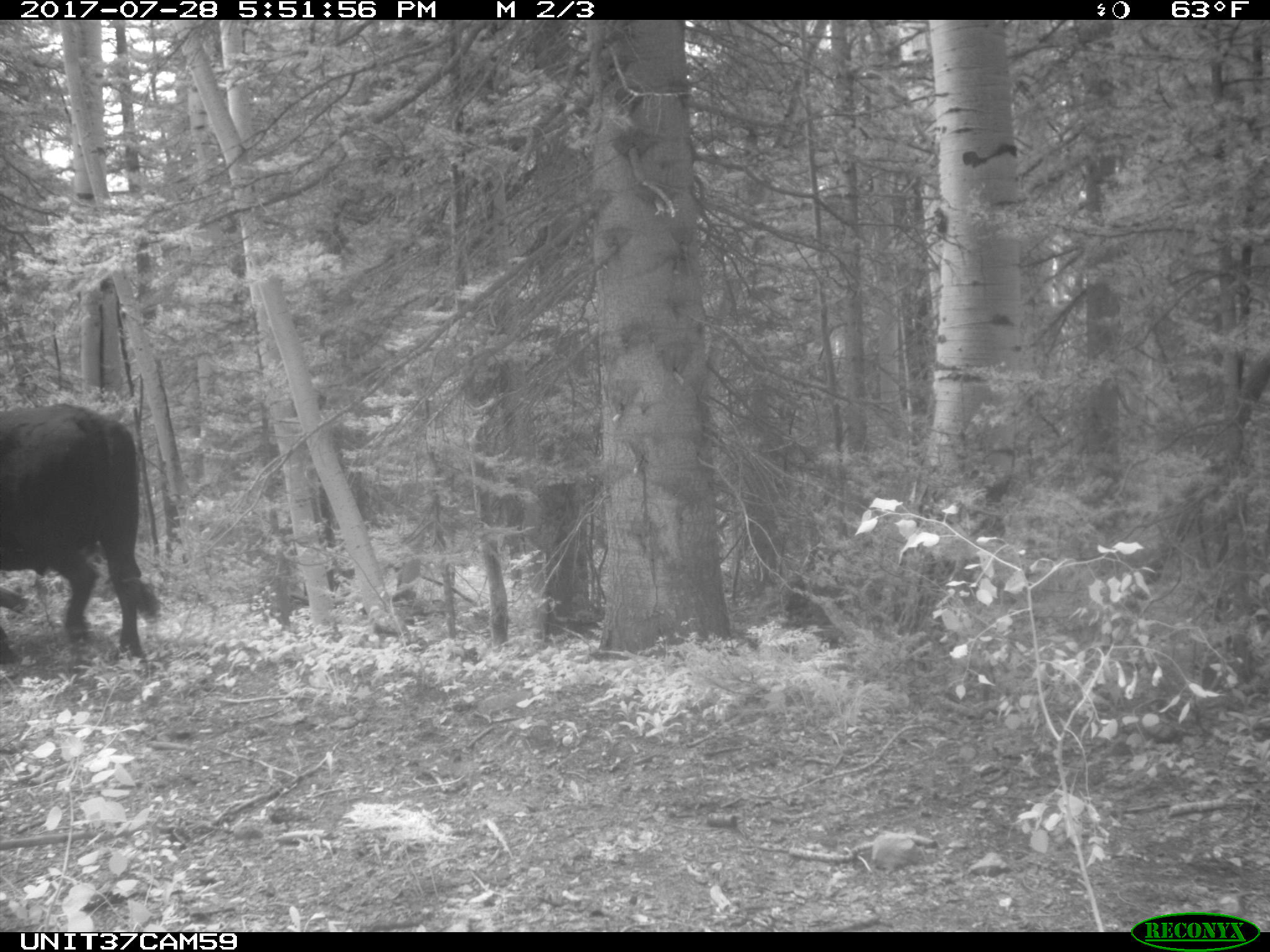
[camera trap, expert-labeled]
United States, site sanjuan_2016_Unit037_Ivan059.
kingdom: Animalia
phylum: Chordata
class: Mammalia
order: Artiodactyla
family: Bovidae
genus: Bos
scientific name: Bos taurus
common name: domestic cow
Bos taurus (domestic cow).